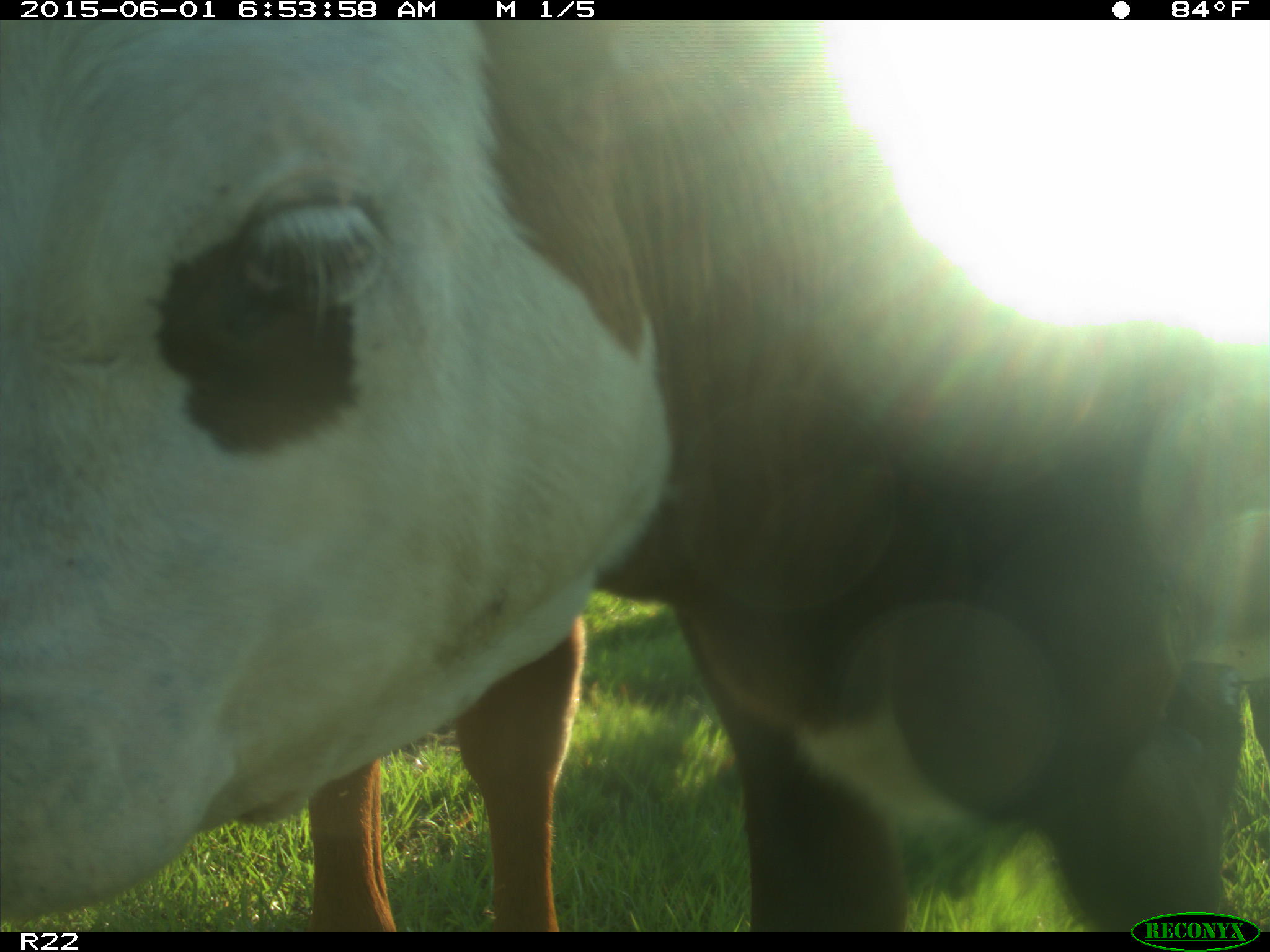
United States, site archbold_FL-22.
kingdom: Animalia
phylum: Chordata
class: Mammalia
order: Artiodactyla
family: Bovidae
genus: Bos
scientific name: Bos taurus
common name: domestic cow